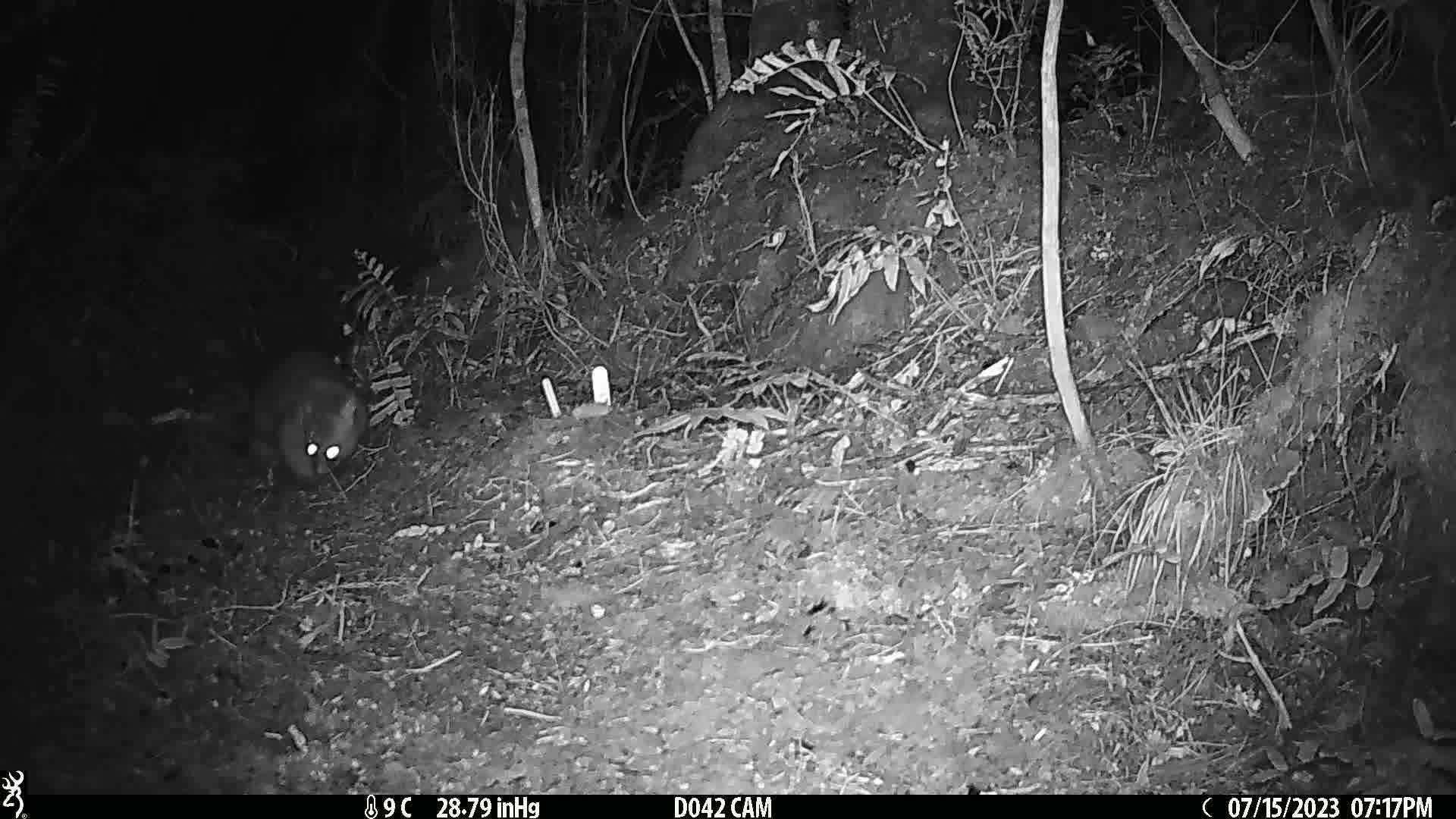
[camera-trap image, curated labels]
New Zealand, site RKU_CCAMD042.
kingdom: Animalia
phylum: Chordata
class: Mammalia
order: Diprotodontia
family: Phalangeridae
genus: Trichosurus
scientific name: Trichosurus vulpecula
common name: common brushtail possum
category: possum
Possum (common brushtail possum) (Trichosurus vulpecula).